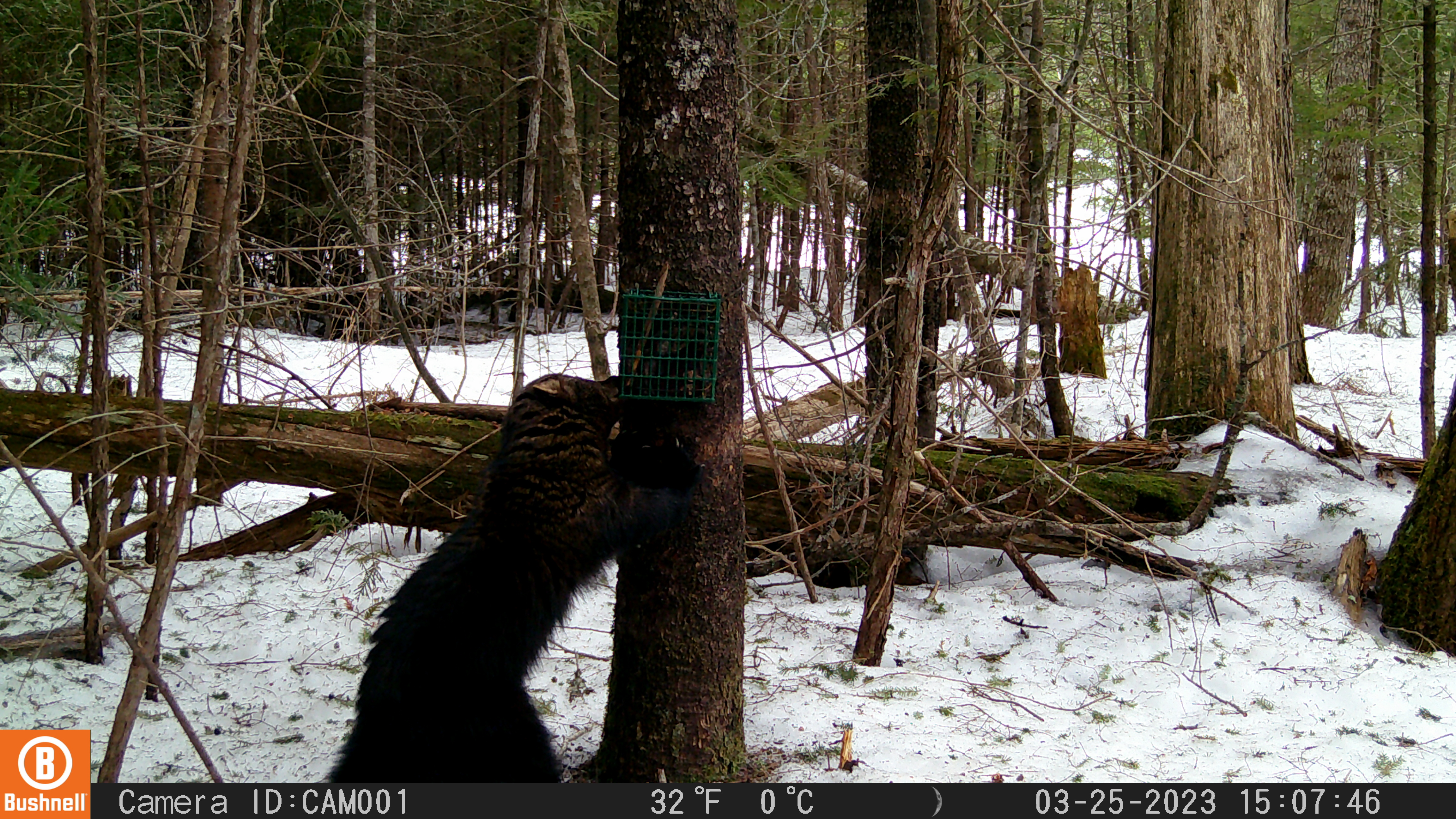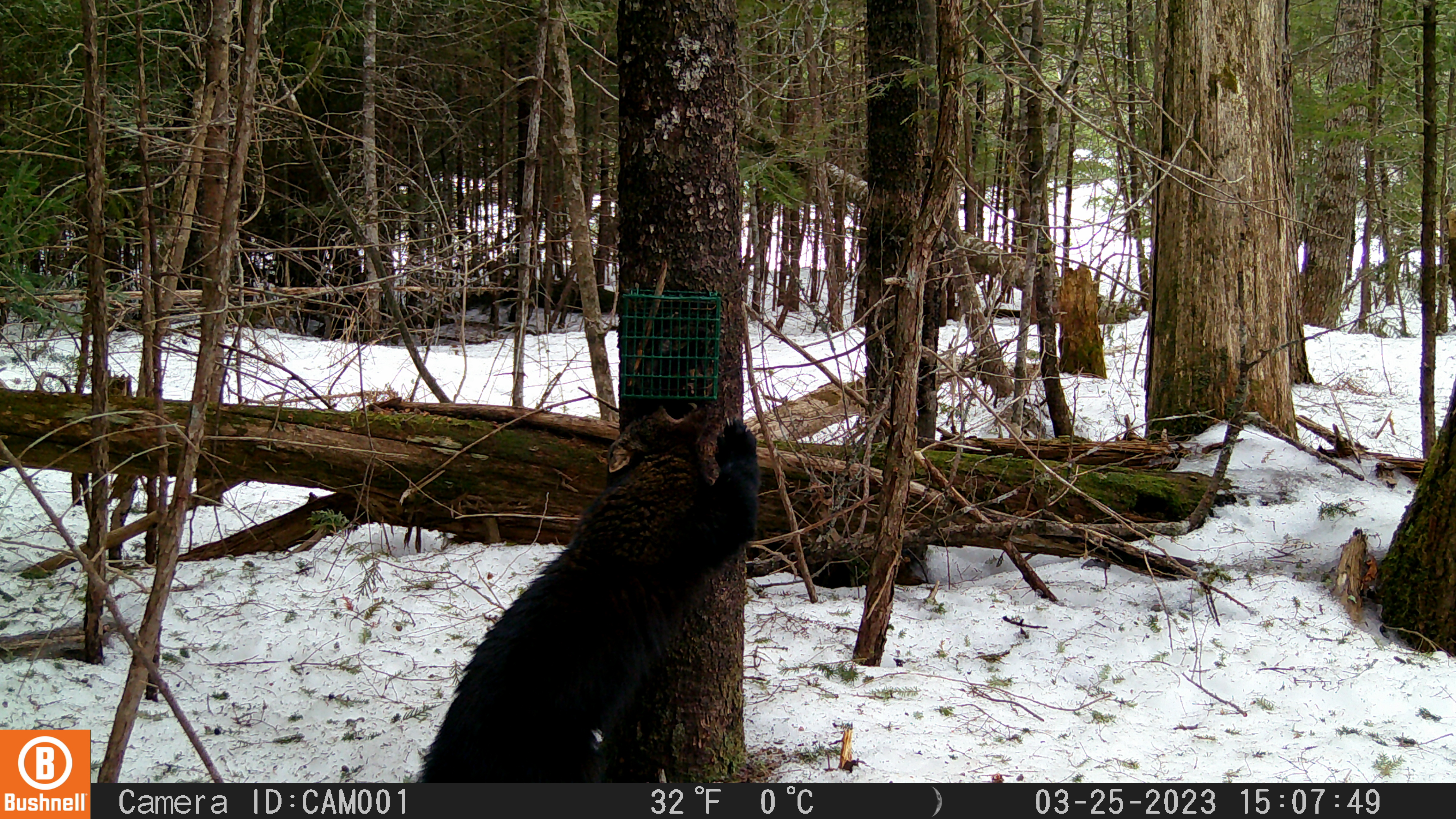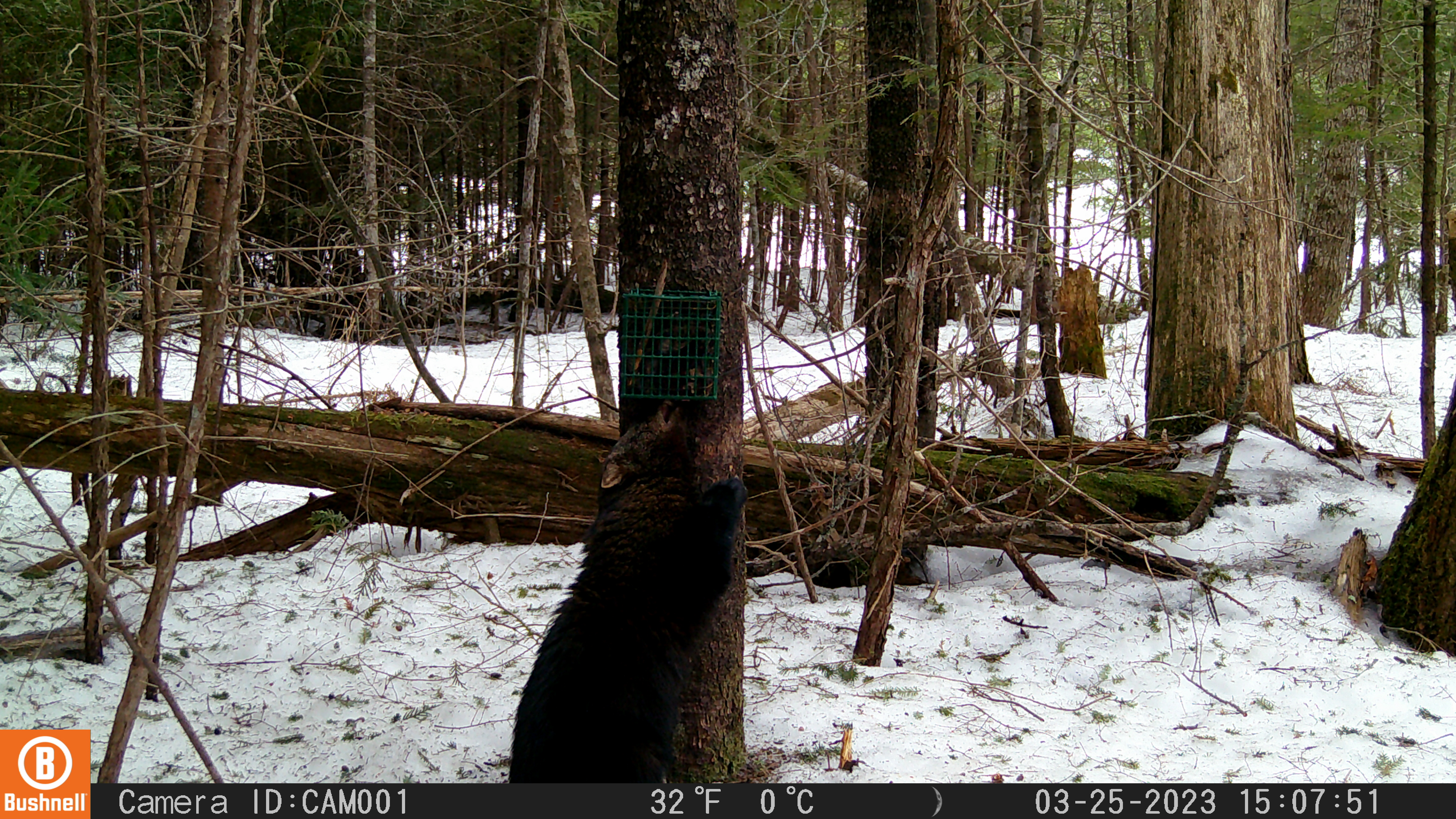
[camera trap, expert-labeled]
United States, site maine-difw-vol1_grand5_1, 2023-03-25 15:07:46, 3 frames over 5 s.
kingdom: Animalia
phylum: Chordata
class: Mammalia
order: Carnivora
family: Mustelidae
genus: Pekania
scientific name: Pekania pennanti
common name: fisher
Fisher (Pekania pennanti).